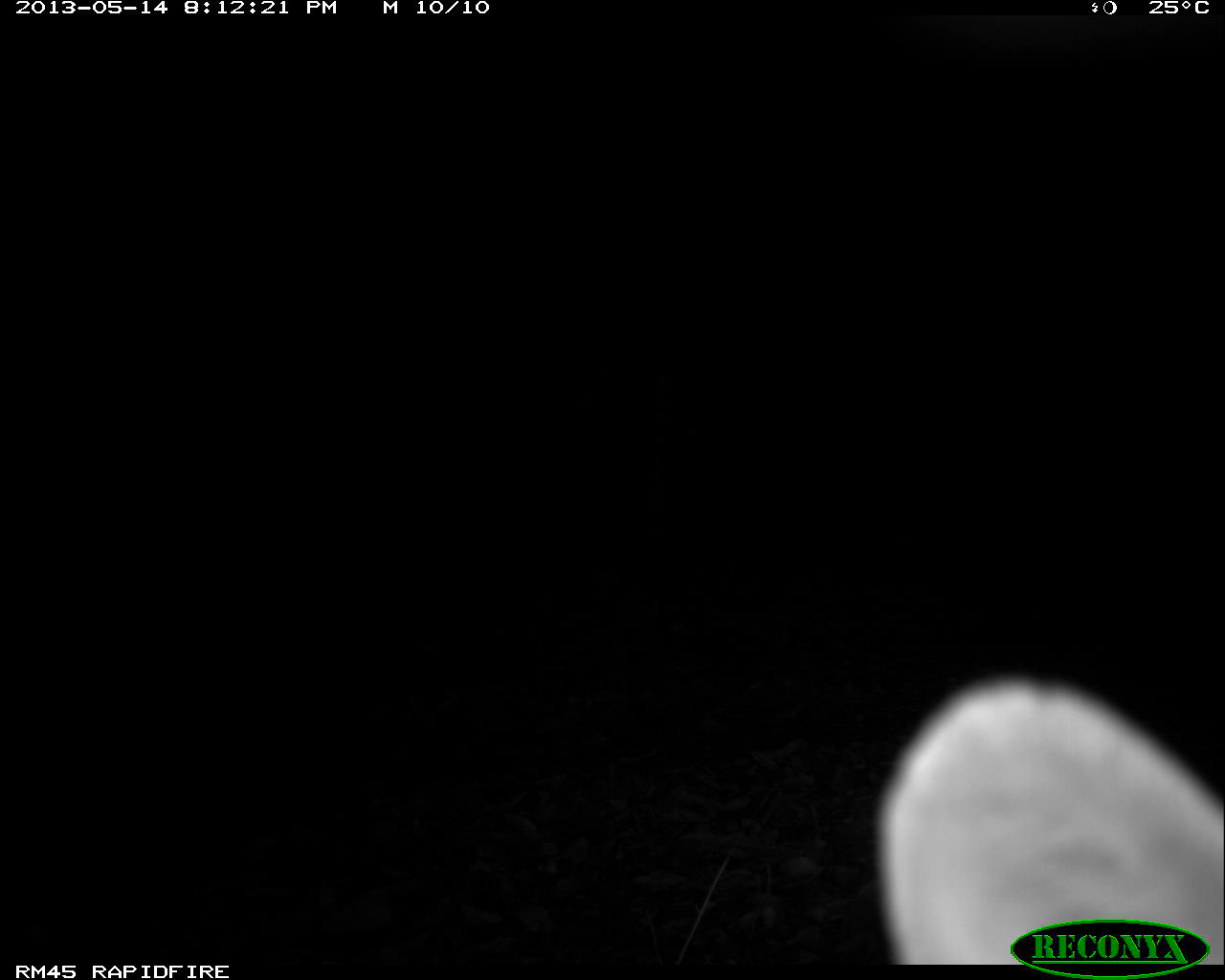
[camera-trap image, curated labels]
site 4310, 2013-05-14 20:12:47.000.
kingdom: Animalia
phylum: Chordata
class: Mammalia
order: Carnivora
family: Felidae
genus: Leopardus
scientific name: Leopardus pardalis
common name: ocelot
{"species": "Leopardus pardalis (ocelot)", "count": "1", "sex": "male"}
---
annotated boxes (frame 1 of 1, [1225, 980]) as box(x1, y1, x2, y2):
leopardus pardalis: box(875, 673, 1216, 960)